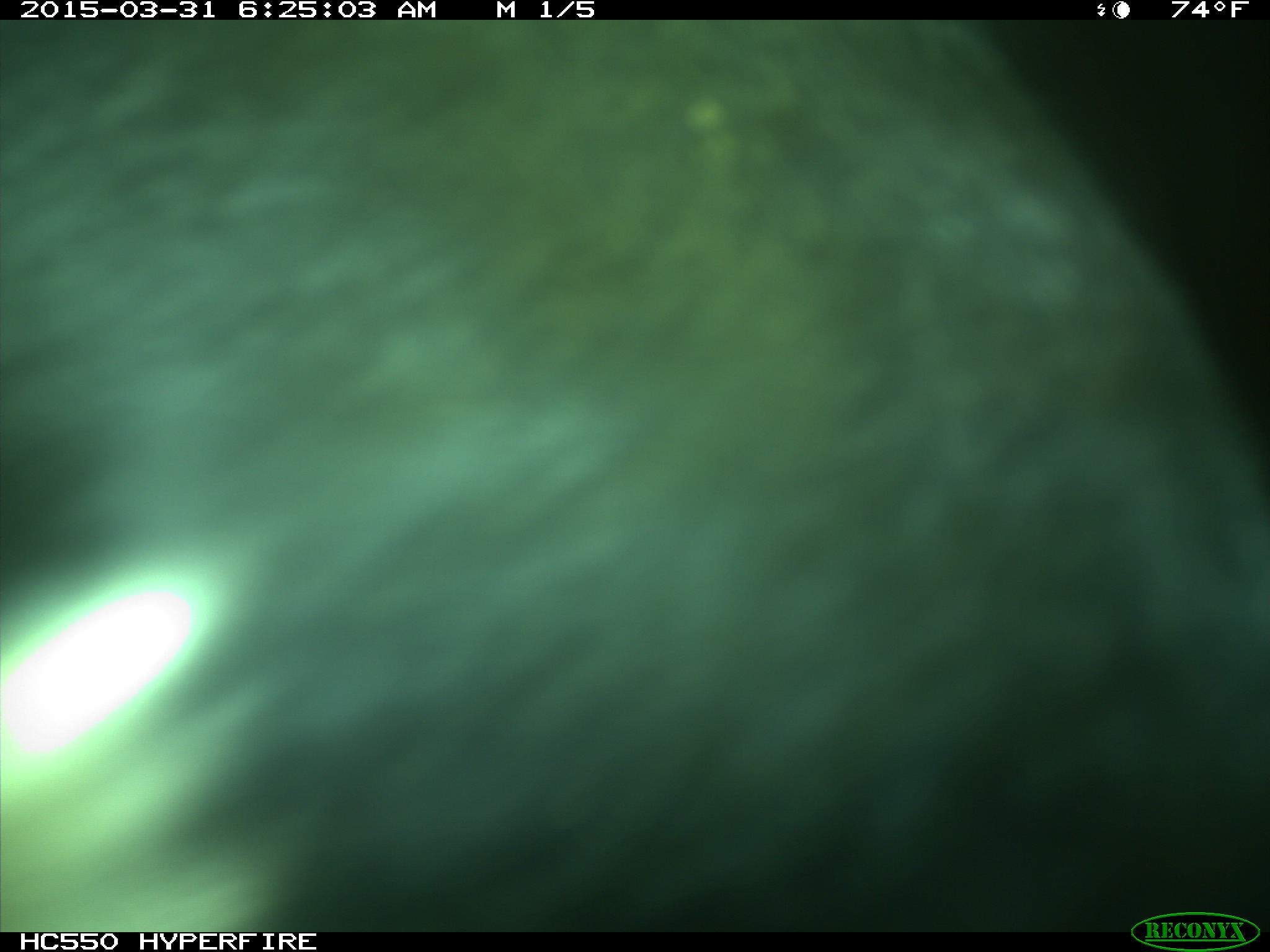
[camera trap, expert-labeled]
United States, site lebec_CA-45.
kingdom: Animalia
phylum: Chordata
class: Mammalia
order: Artiodactyla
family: Bovidae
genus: Bos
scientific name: Bos taurus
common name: domestic cow